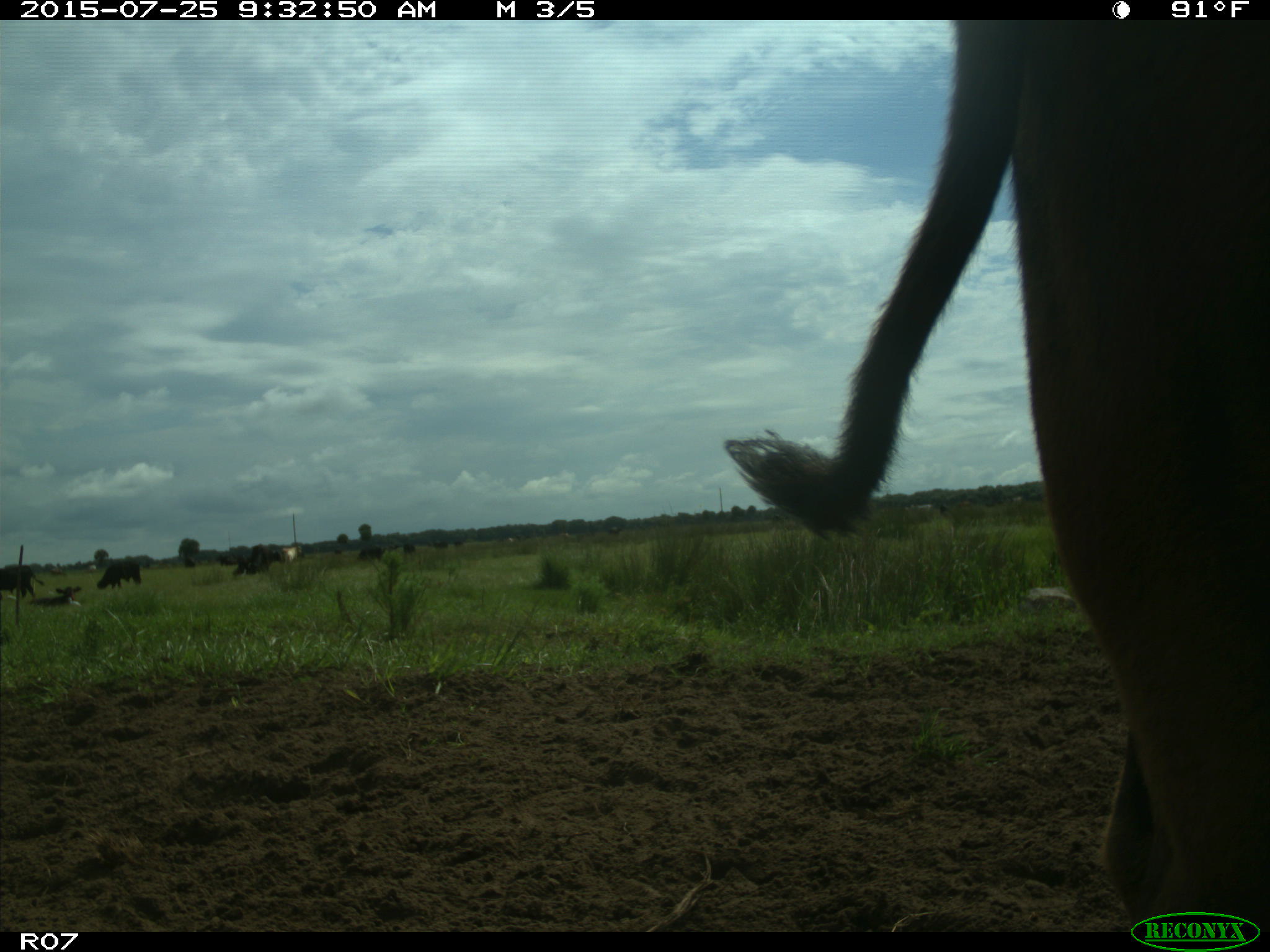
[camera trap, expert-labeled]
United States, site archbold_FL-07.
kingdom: Animalia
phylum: Chordata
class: Mammalia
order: Artiodactyla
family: Bovidae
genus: Bos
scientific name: Bos taurus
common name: domestic cow